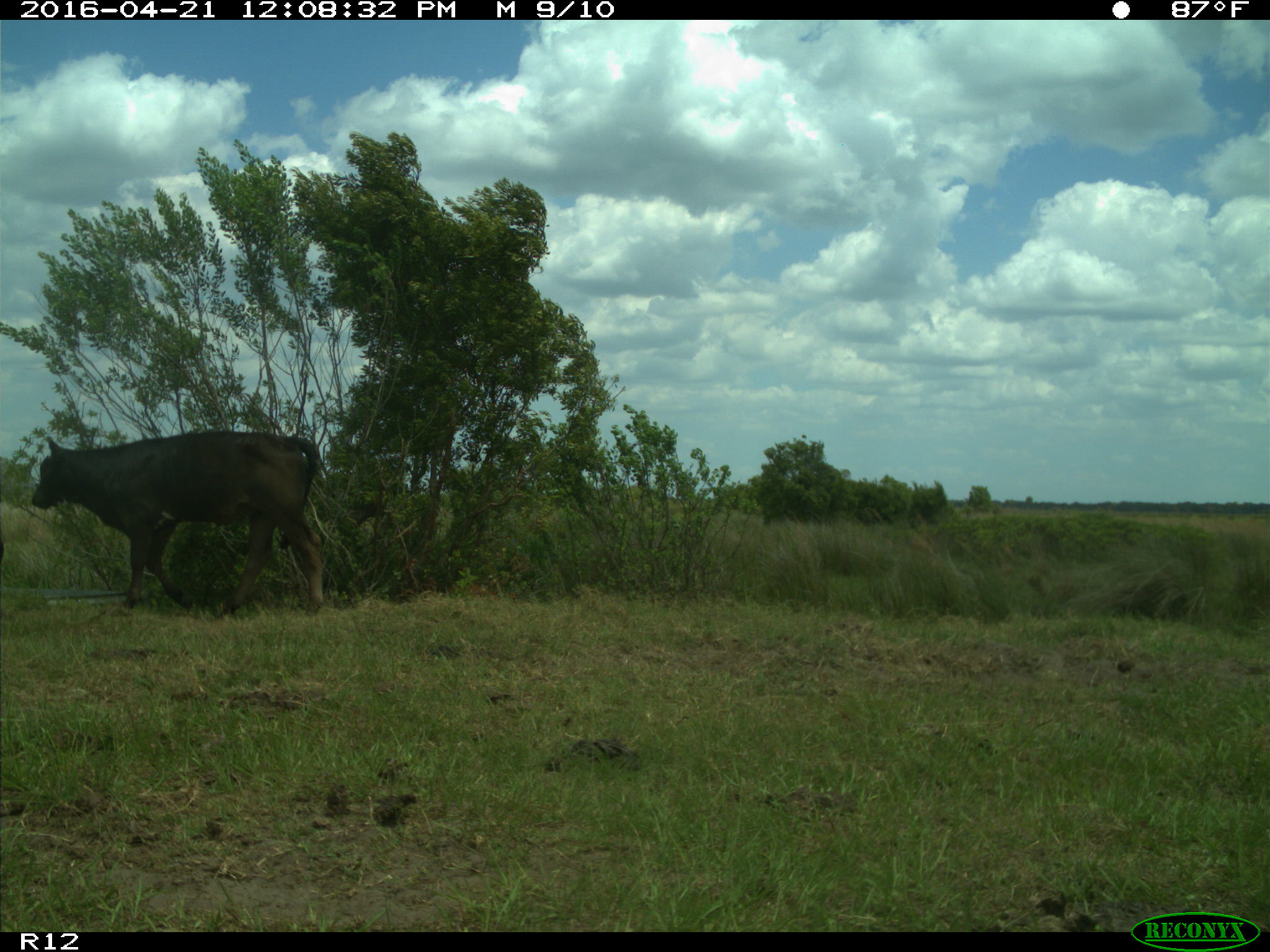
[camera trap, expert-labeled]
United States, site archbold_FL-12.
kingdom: Animalia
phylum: Chordata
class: Mammalia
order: Artiodactyla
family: Bovidae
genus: Bos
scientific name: Bos taurus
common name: domestic cow